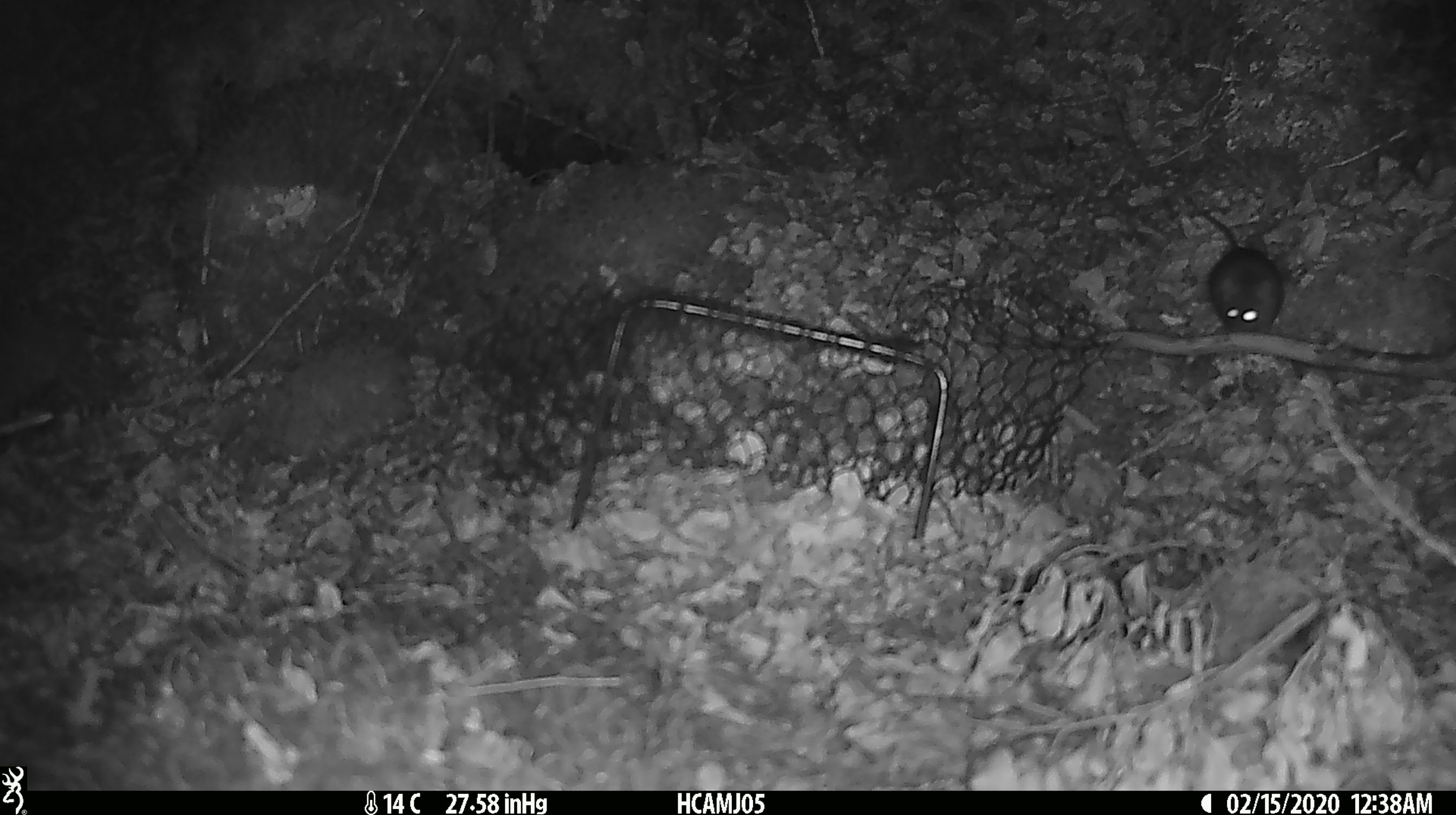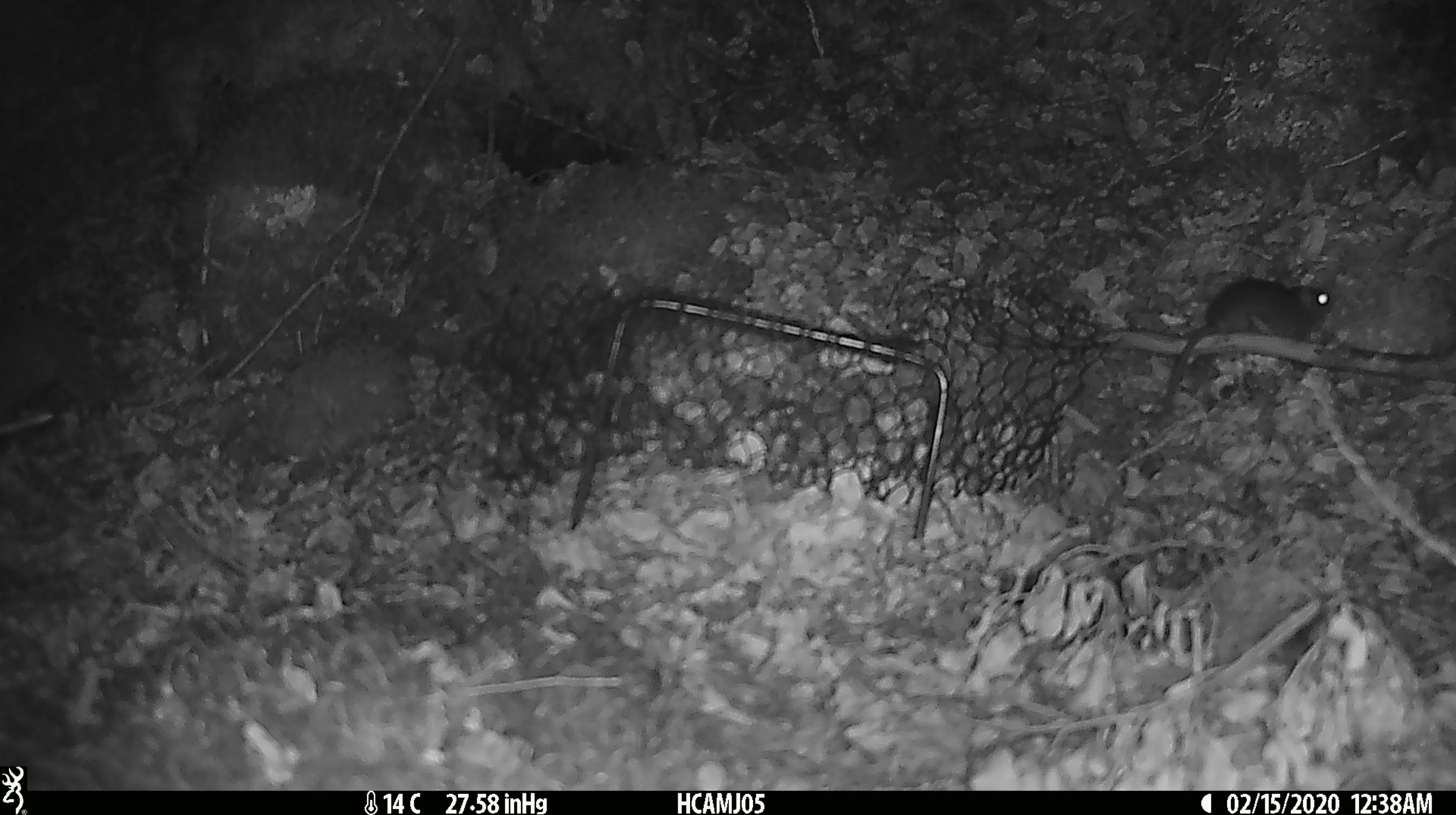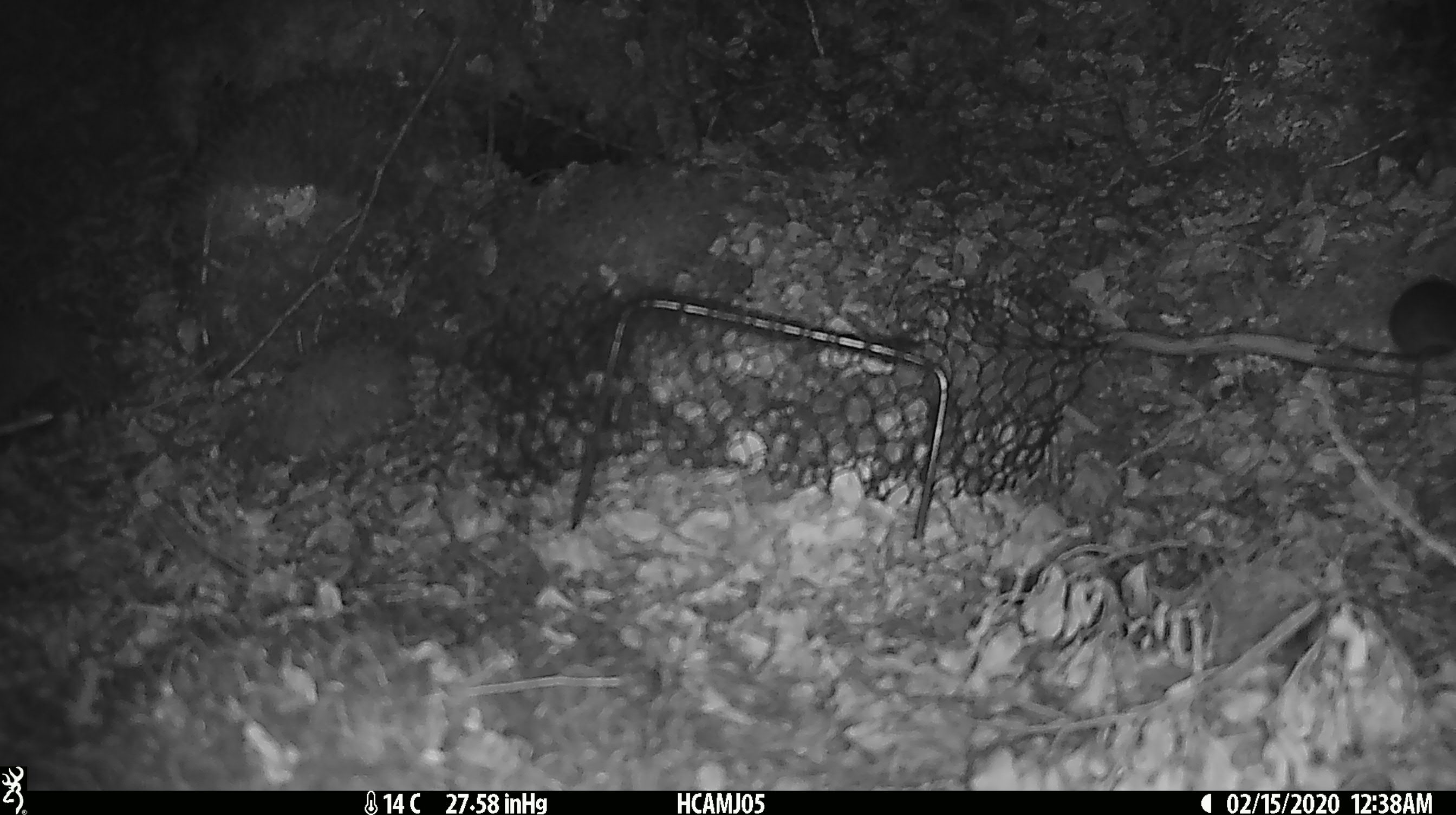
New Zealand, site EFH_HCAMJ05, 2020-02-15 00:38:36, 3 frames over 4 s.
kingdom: Animalia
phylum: Chordata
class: Mammalia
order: Rodentia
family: Muridae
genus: Mus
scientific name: Mus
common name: mouse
Mouse (Mus).